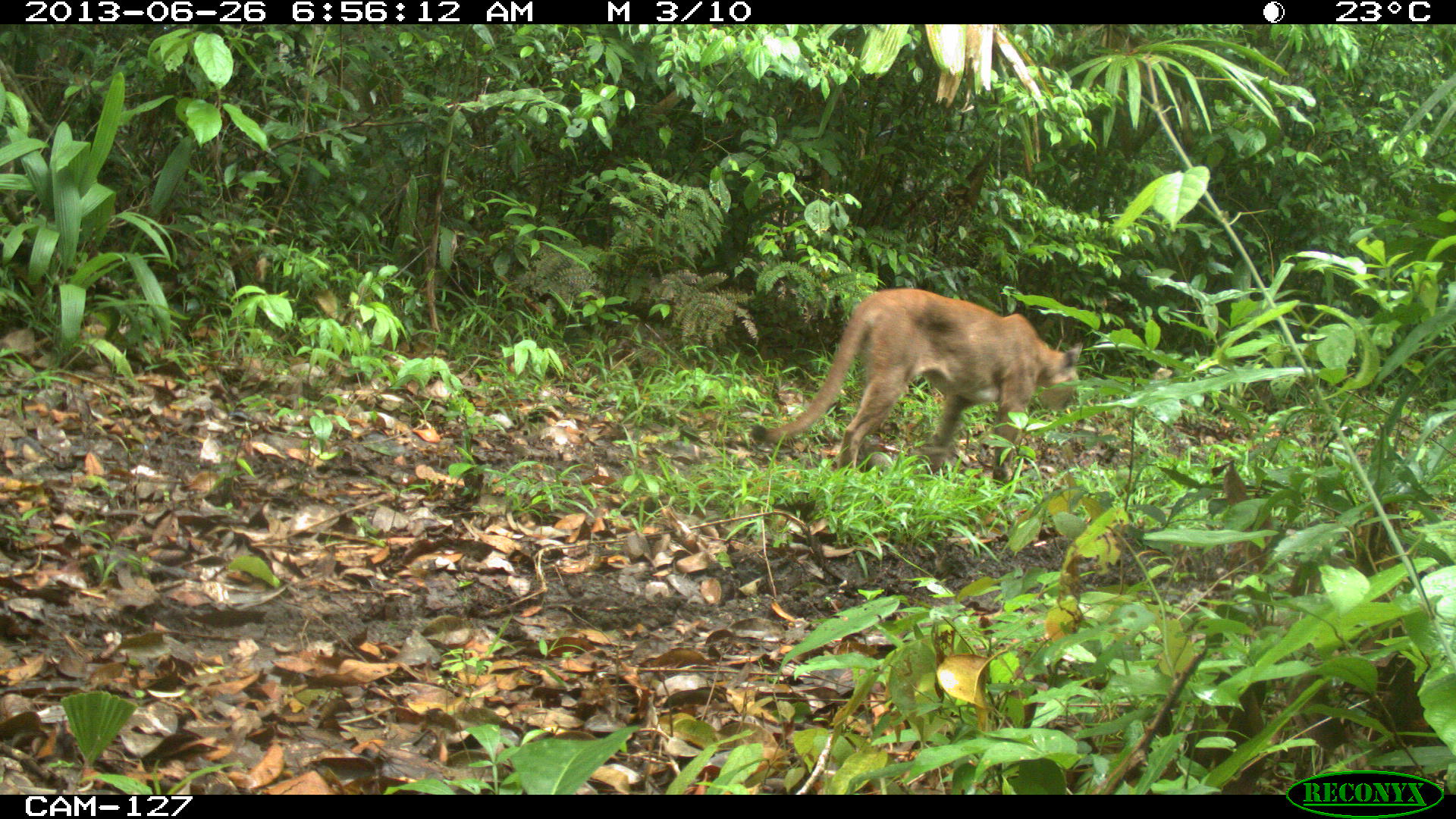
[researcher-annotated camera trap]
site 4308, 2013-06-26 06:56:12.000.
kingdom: Animalia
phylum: Chordata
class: Mammalia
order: Carnivora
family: Felidae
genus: Puma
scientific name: Puma concolor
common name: mountain lion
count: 1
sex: male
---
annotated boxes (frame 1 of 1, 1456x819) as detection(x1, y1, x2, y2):
puma concolor: detection(749, 285, 1082, 480)